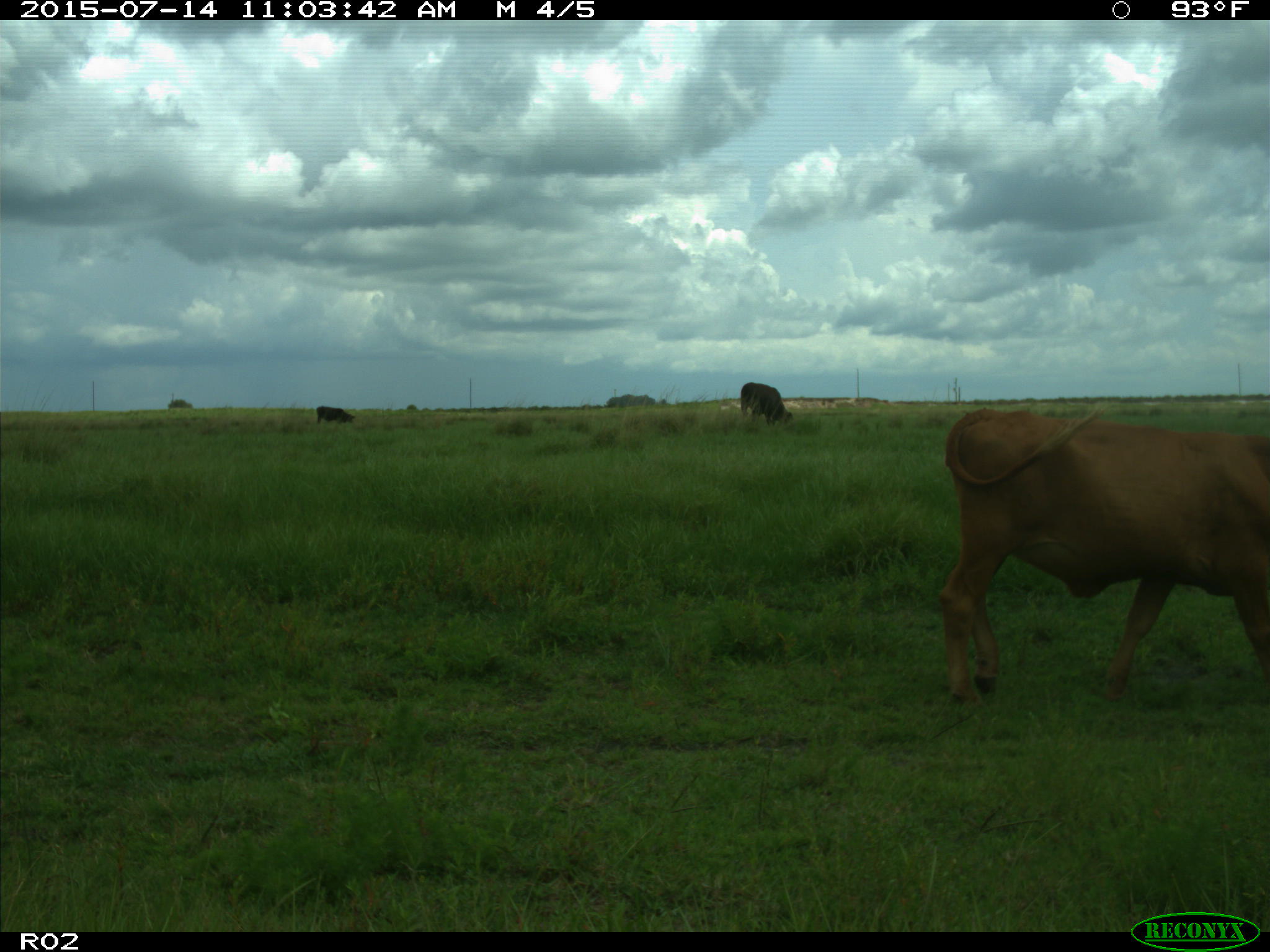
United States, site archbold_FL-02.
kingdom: Animalia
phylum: Chordata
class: Mammalia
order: Artiodactyla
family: Bovidae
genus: Bos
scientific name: Bos taurus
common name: domestic cow